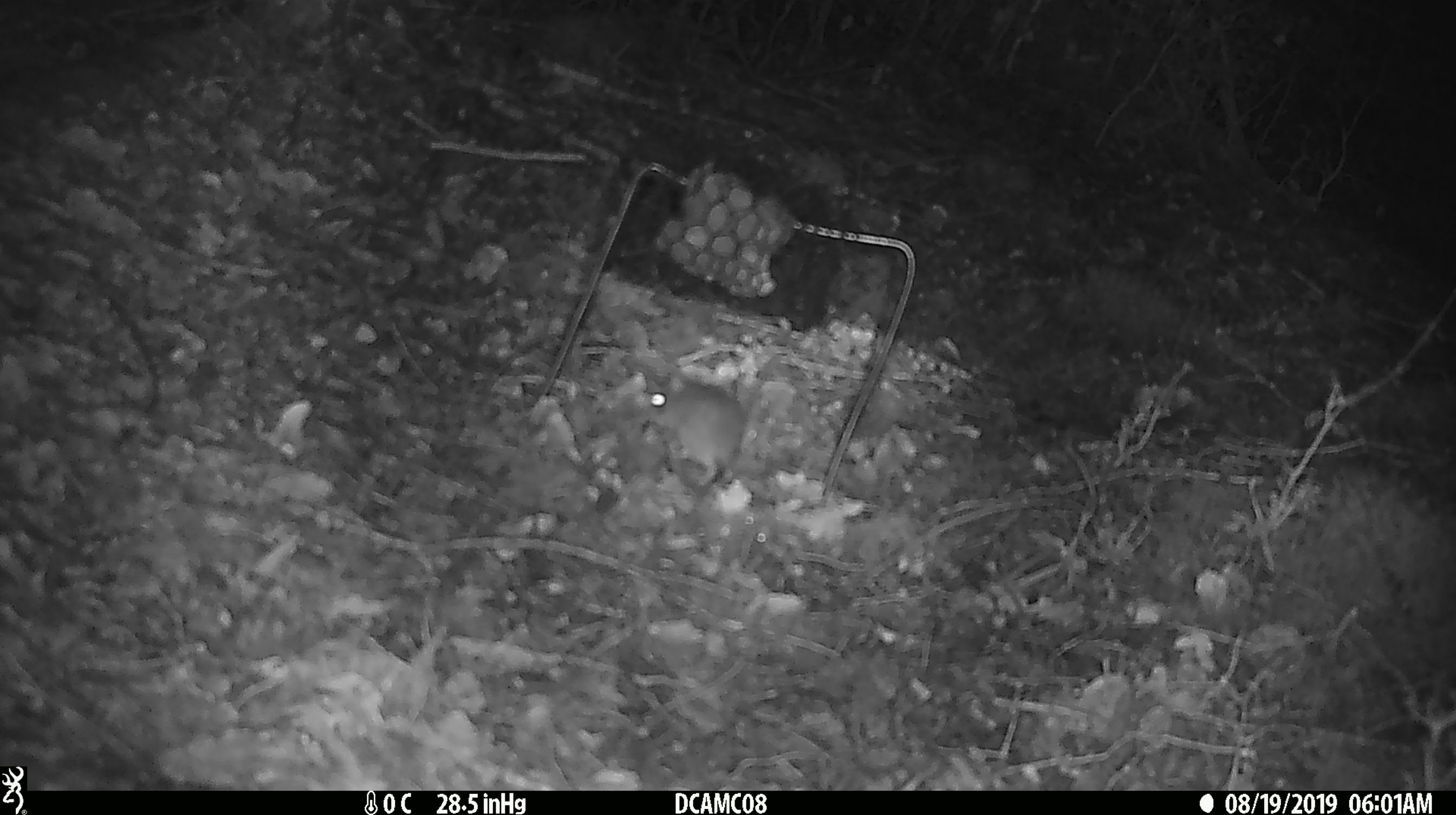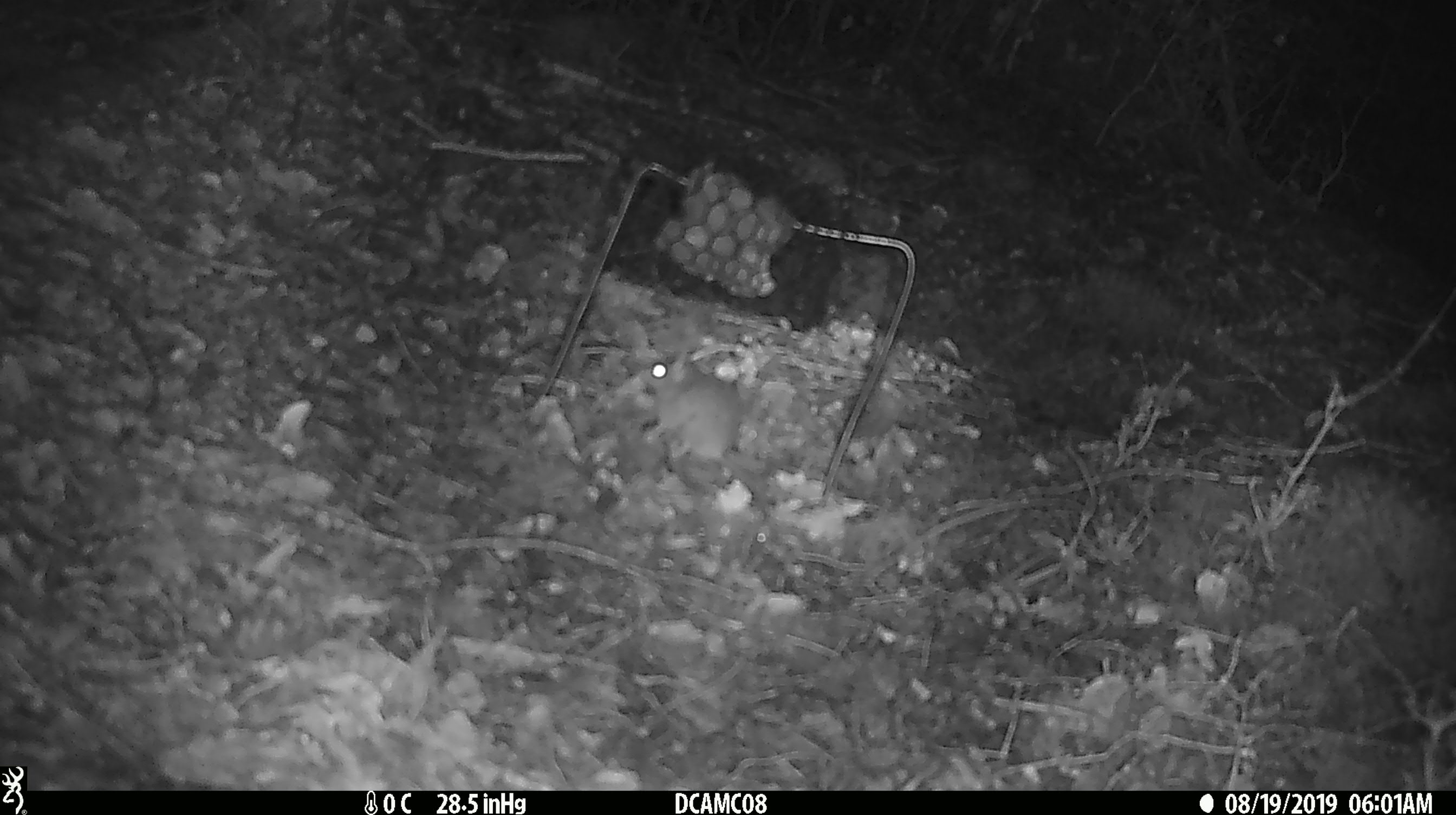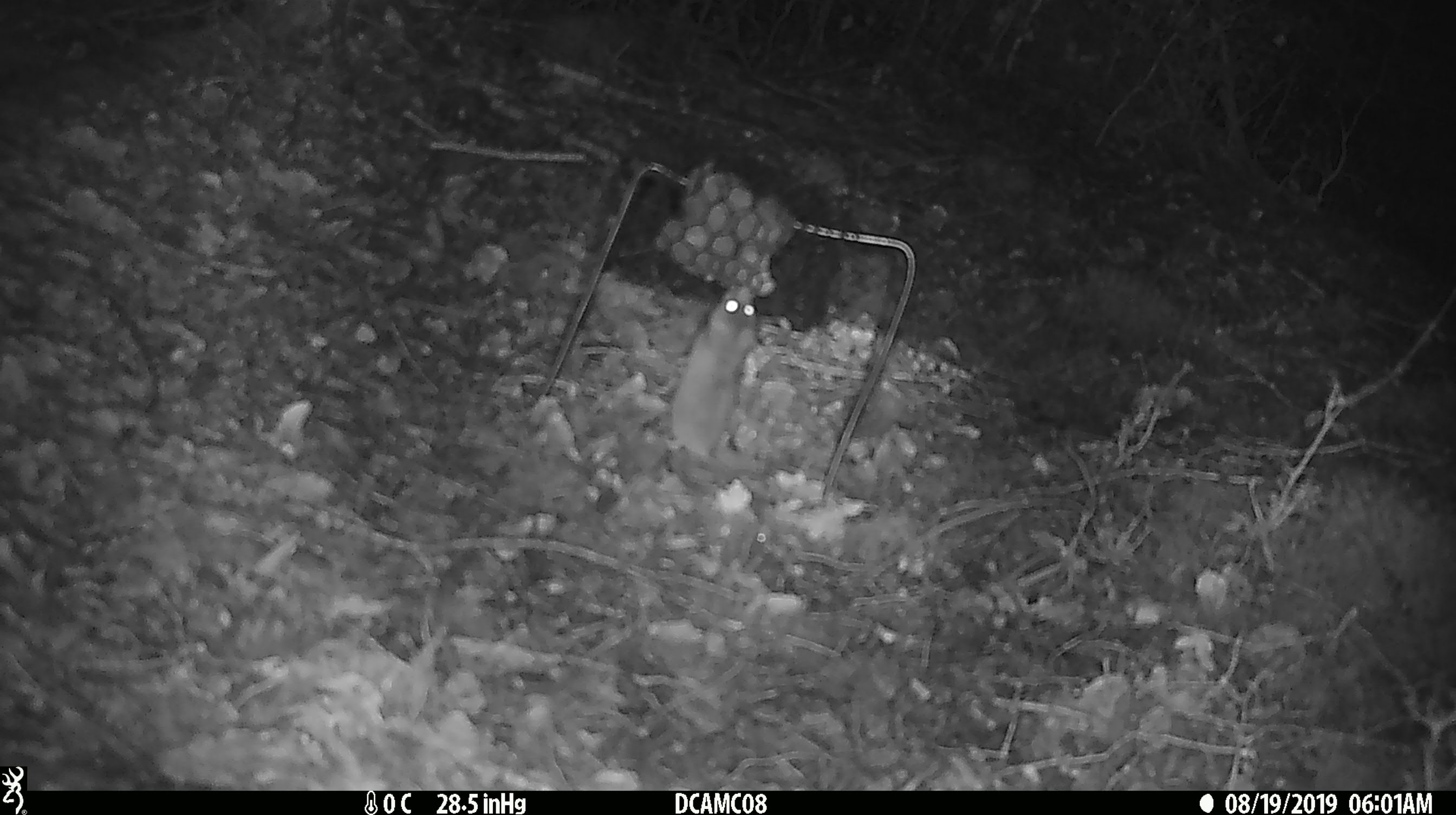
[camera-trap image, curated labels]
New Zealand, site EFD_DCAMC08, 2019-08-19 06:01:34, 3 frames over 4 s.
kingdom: Animalia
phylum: Chordata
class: Mammalia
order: Rodentia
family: Muridae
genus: Mus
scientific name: Mus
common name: mouse